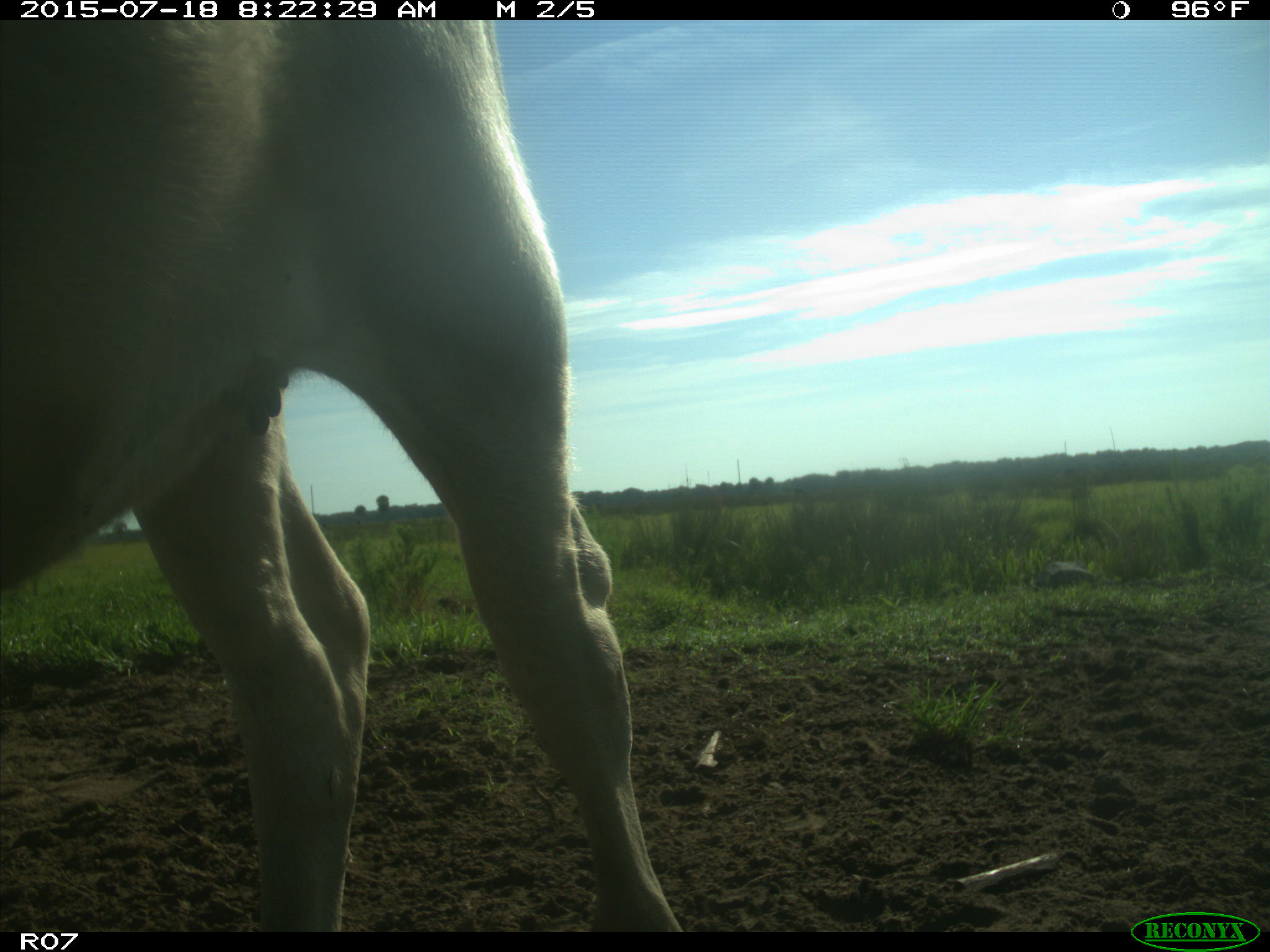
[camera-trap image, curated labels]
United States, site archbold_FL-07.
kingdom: Animalia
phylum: Chordata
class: Mammalia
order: Artiodactyla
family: Bovidae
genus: Bos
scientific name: Bos taurus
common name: domestic cow